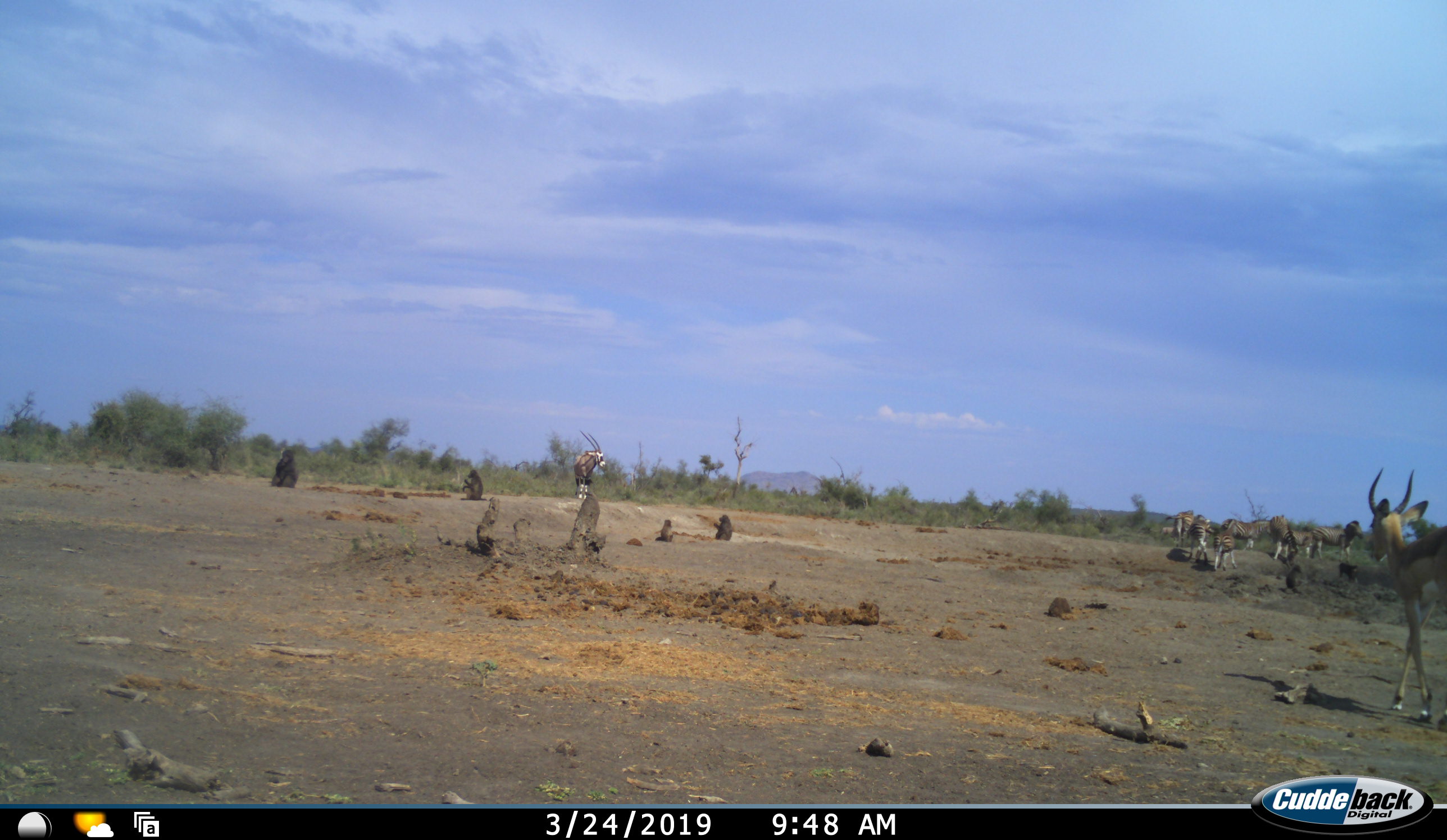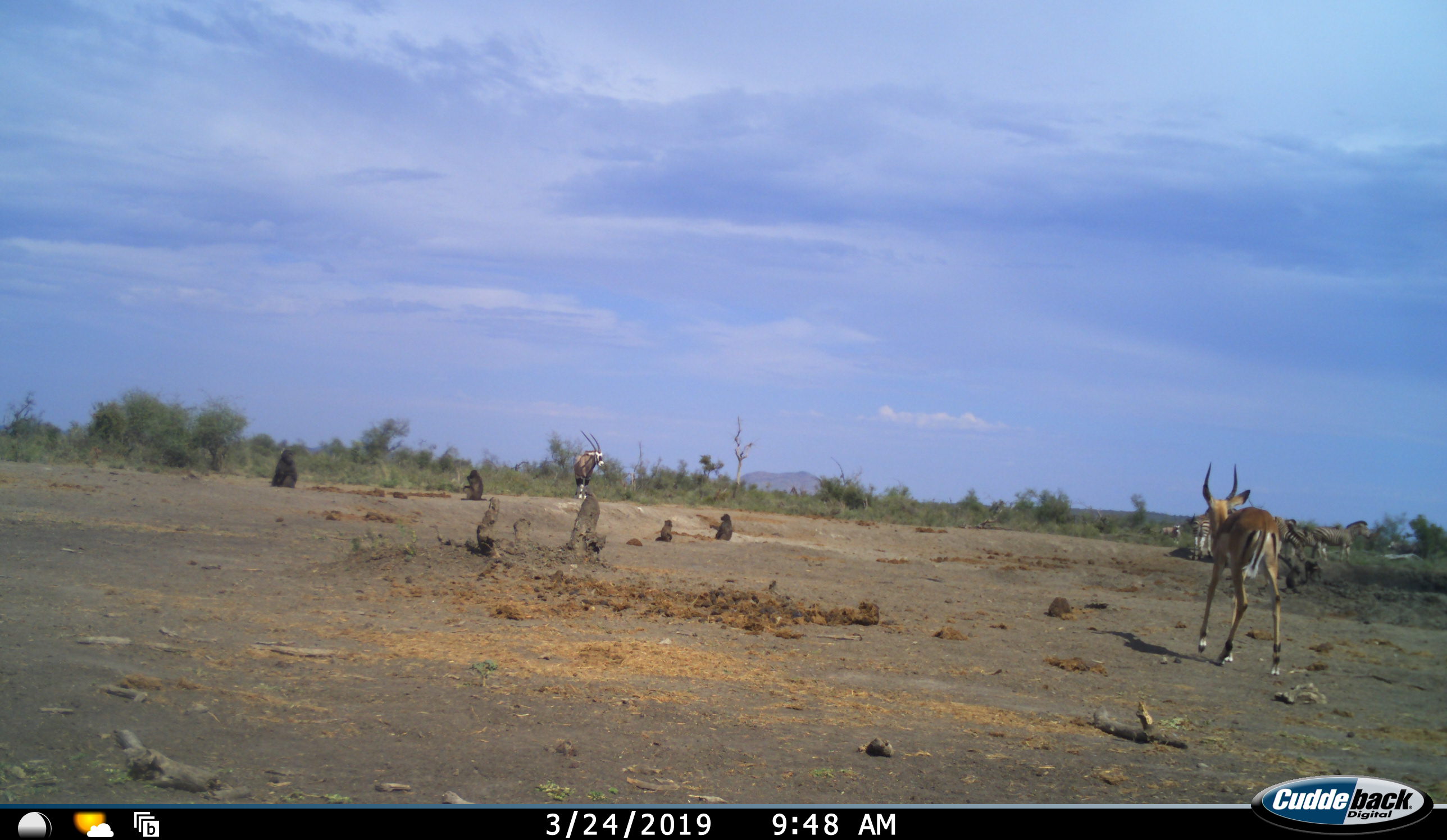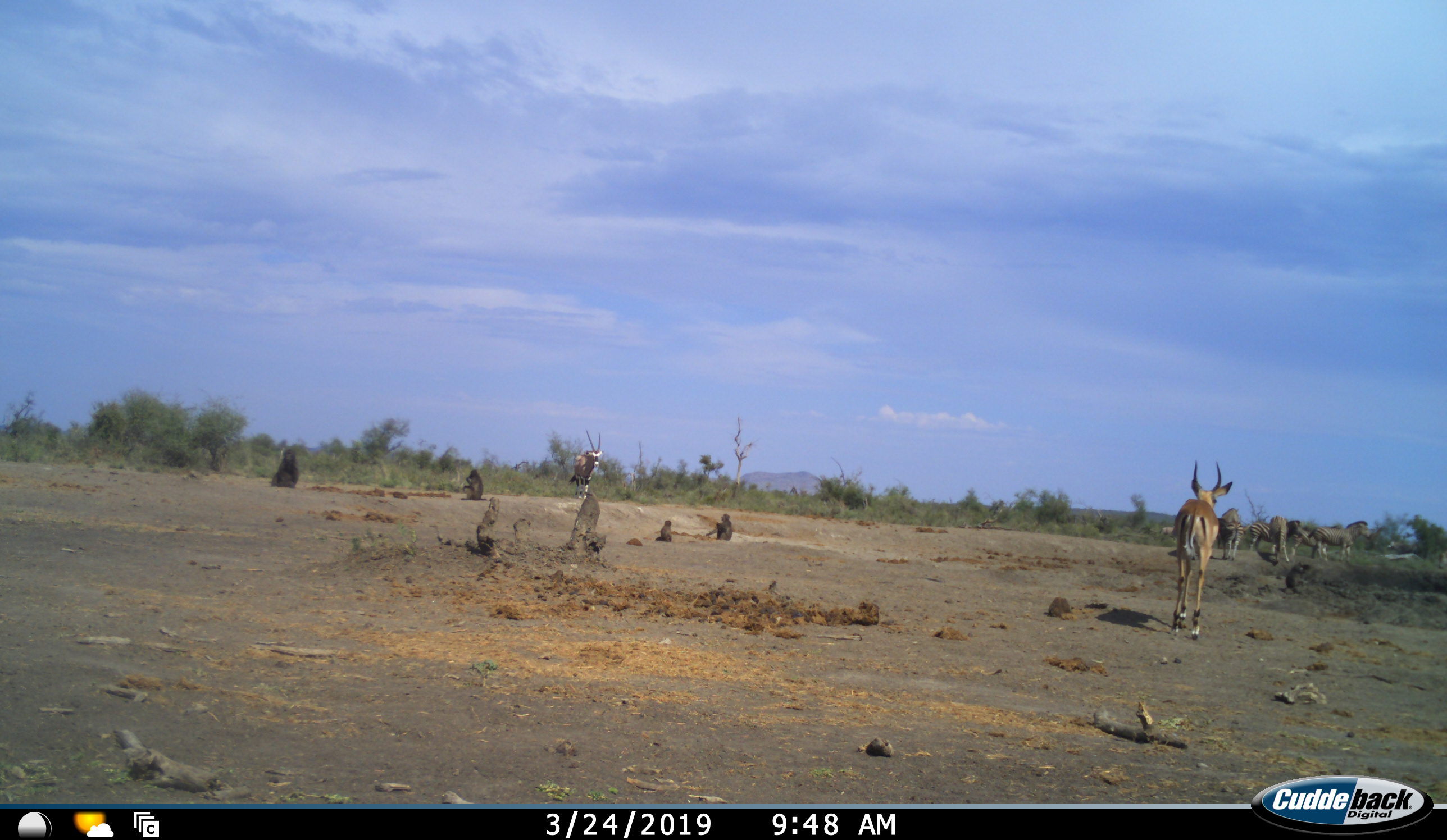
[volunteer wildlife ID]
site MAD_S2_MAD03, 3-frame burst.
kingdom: Animalia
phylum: Chordata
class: Mammalia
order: Perissodactyla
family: Equidae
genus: Equus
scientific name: Equus quagga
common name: plains zebra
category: zebraplains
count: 8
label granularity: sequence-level